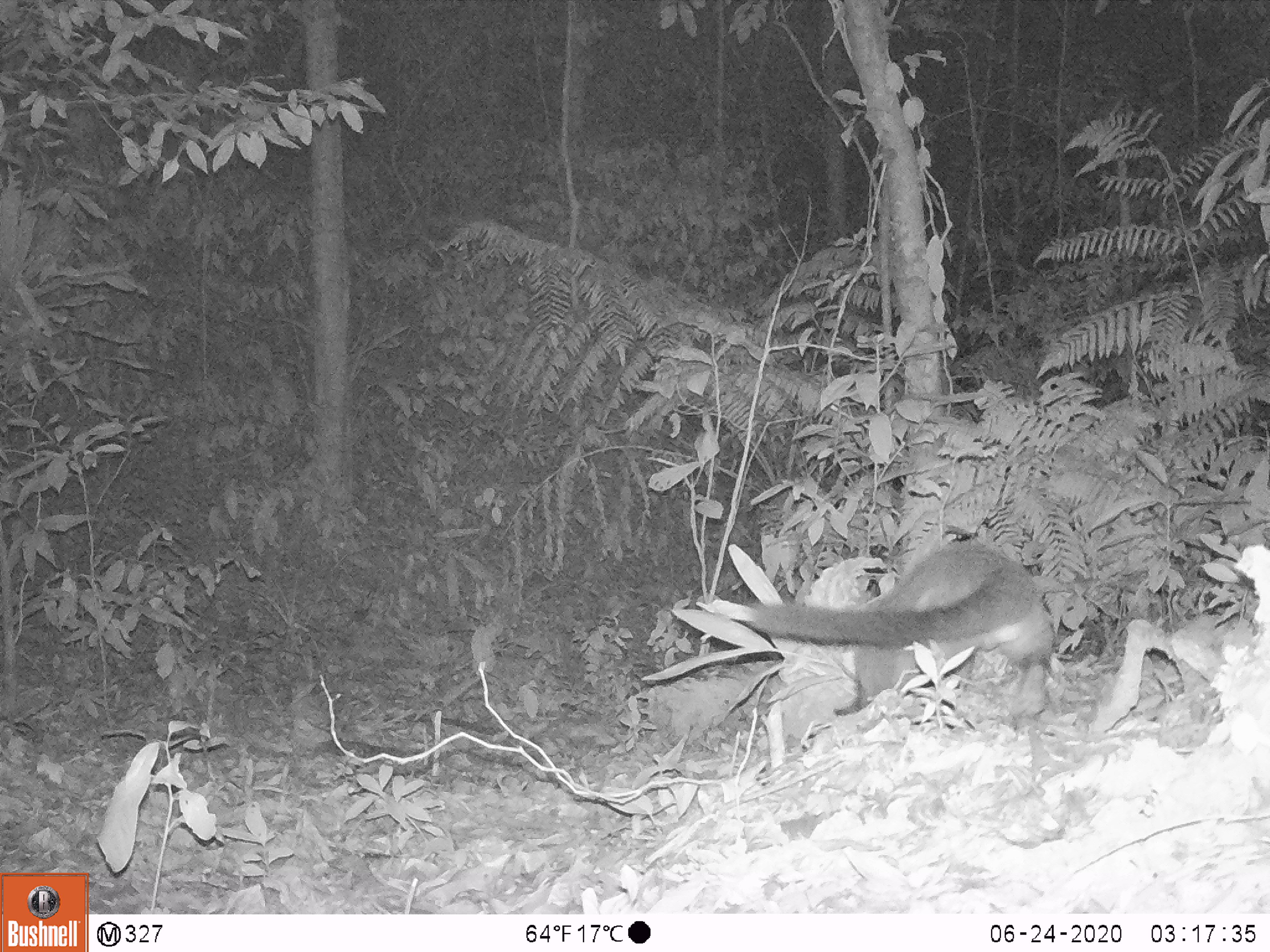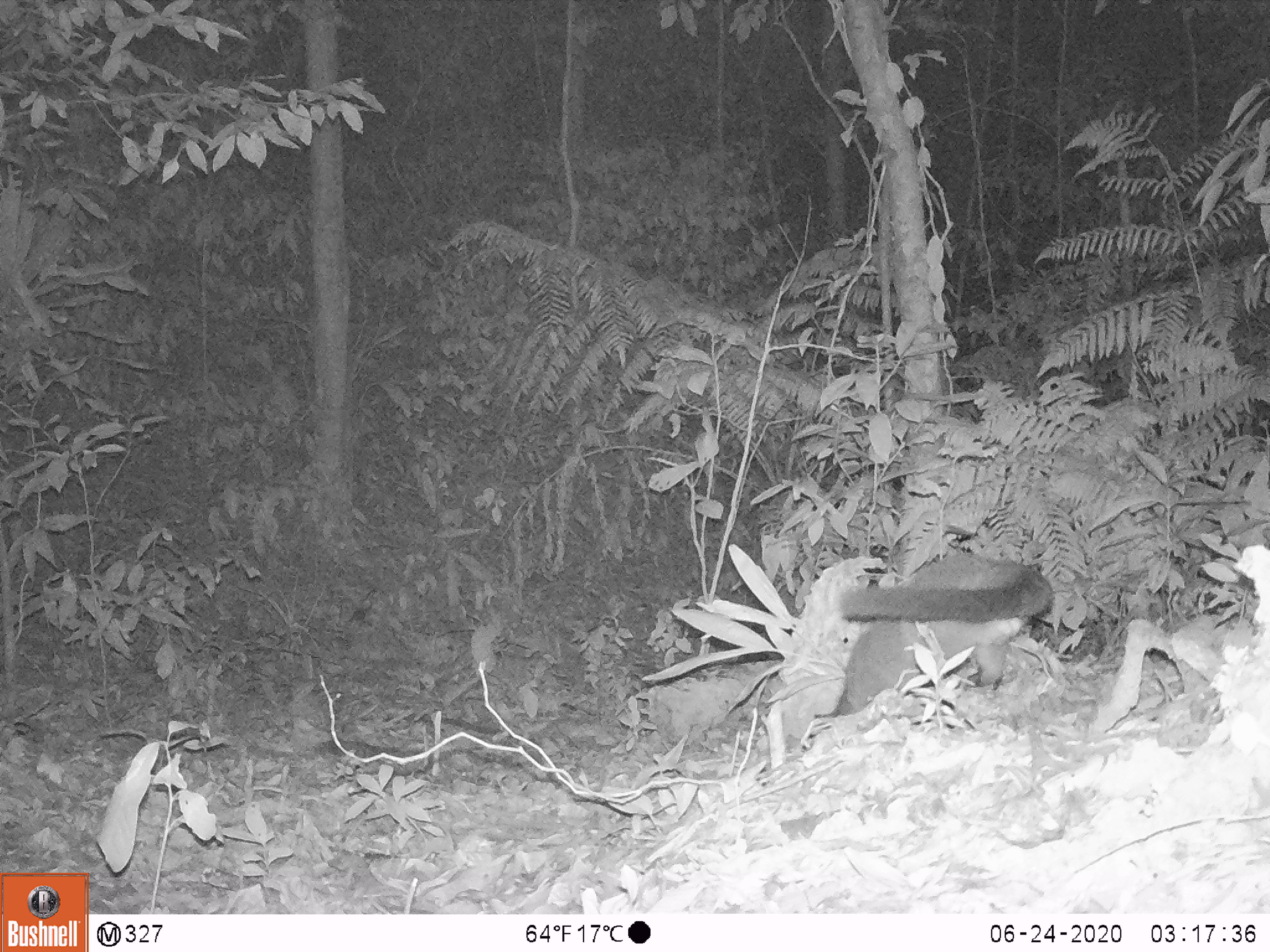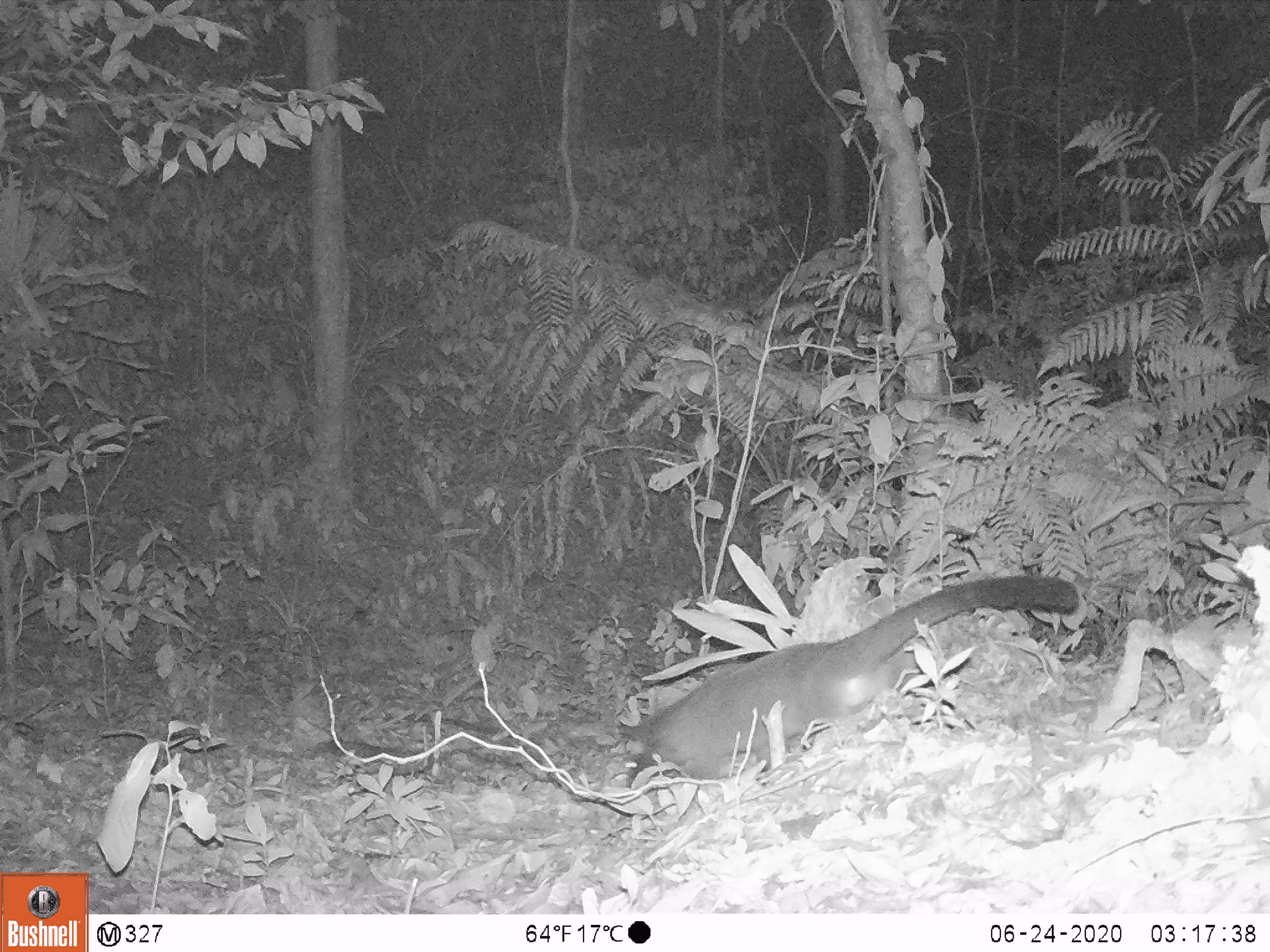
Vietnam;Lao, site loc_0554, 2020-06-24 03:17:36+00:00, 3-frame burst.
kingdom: Animalia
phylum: Chordata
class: Mammalia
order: Carnivora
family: Viverridae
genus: Paradoxurus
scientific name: Paradoxurus hermaphroditus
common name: common palm civet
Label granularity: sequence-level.